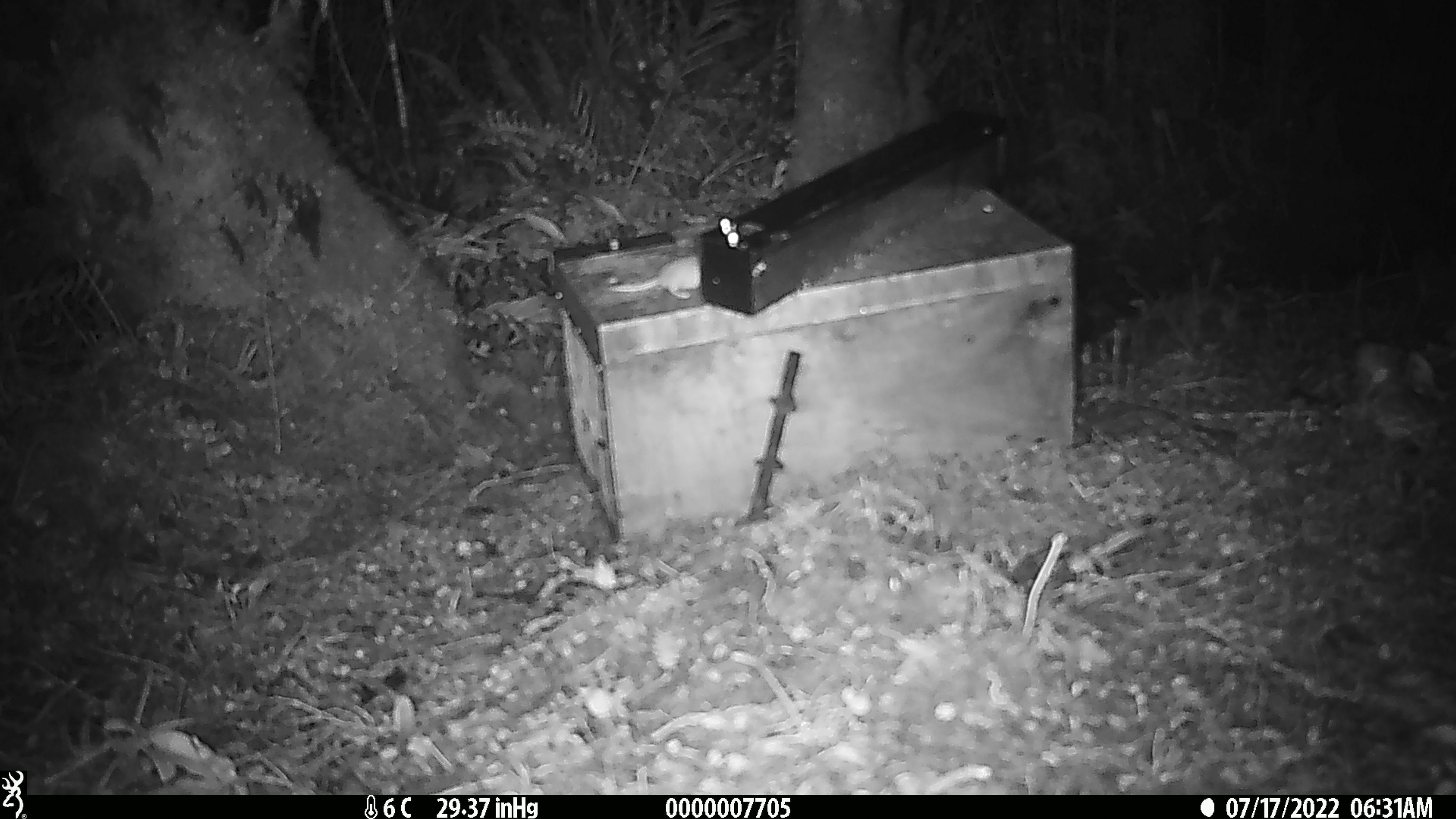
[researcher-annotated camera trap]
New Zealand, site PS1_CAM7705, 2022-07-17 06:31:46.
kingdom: Animalia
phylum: Chordata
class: Mammalia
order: Rodentia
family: Muridae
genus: Mus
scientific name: Mus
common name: mouse